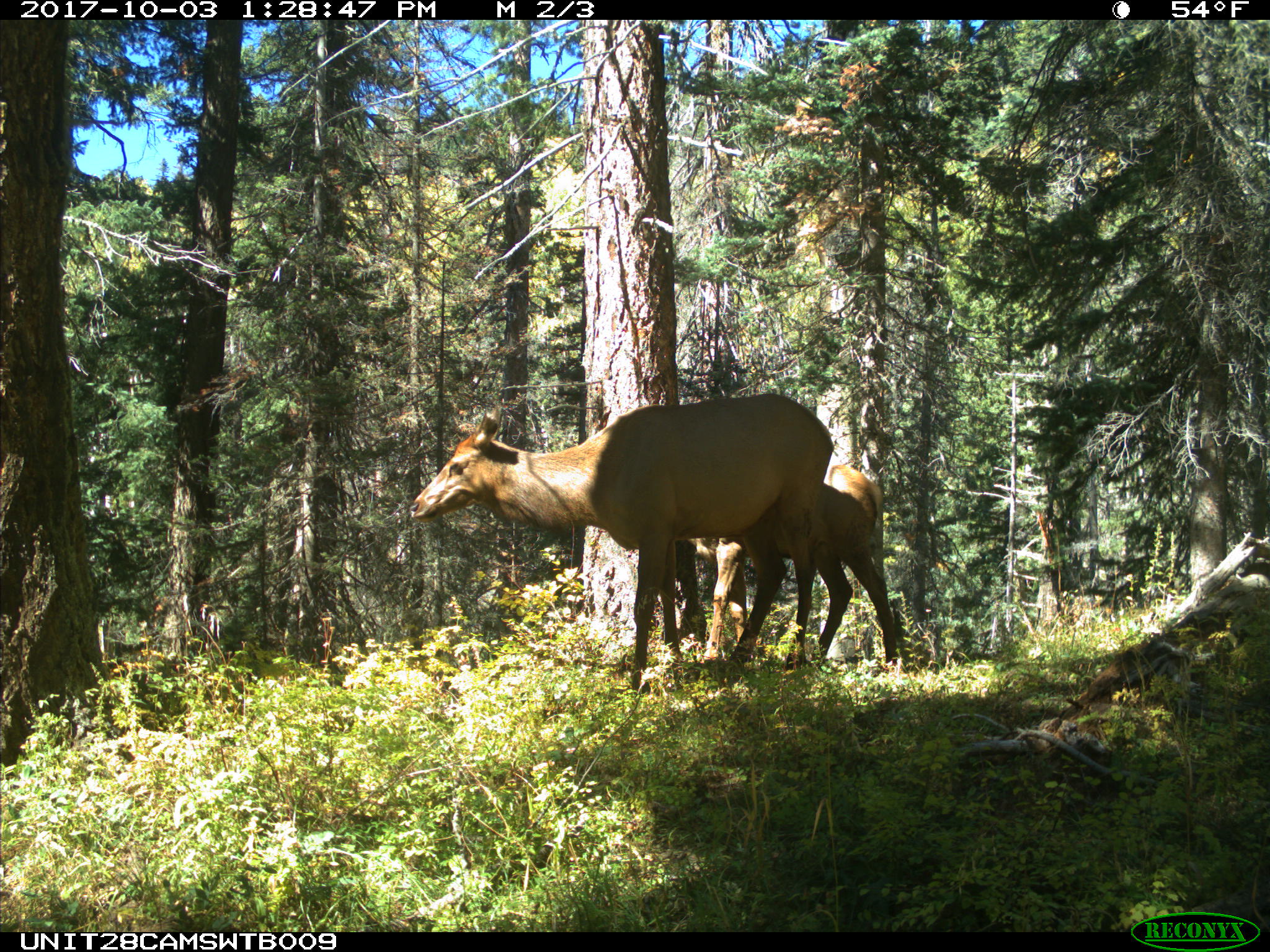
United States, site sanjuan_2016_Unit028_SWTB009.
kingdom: Animalia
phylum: Chordata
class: Mammalia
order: Artiodactyla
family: Cervidae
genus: Cervus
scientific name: Cervus elaphus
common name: red deer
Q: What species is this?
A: Cervus elaphus (red deer).